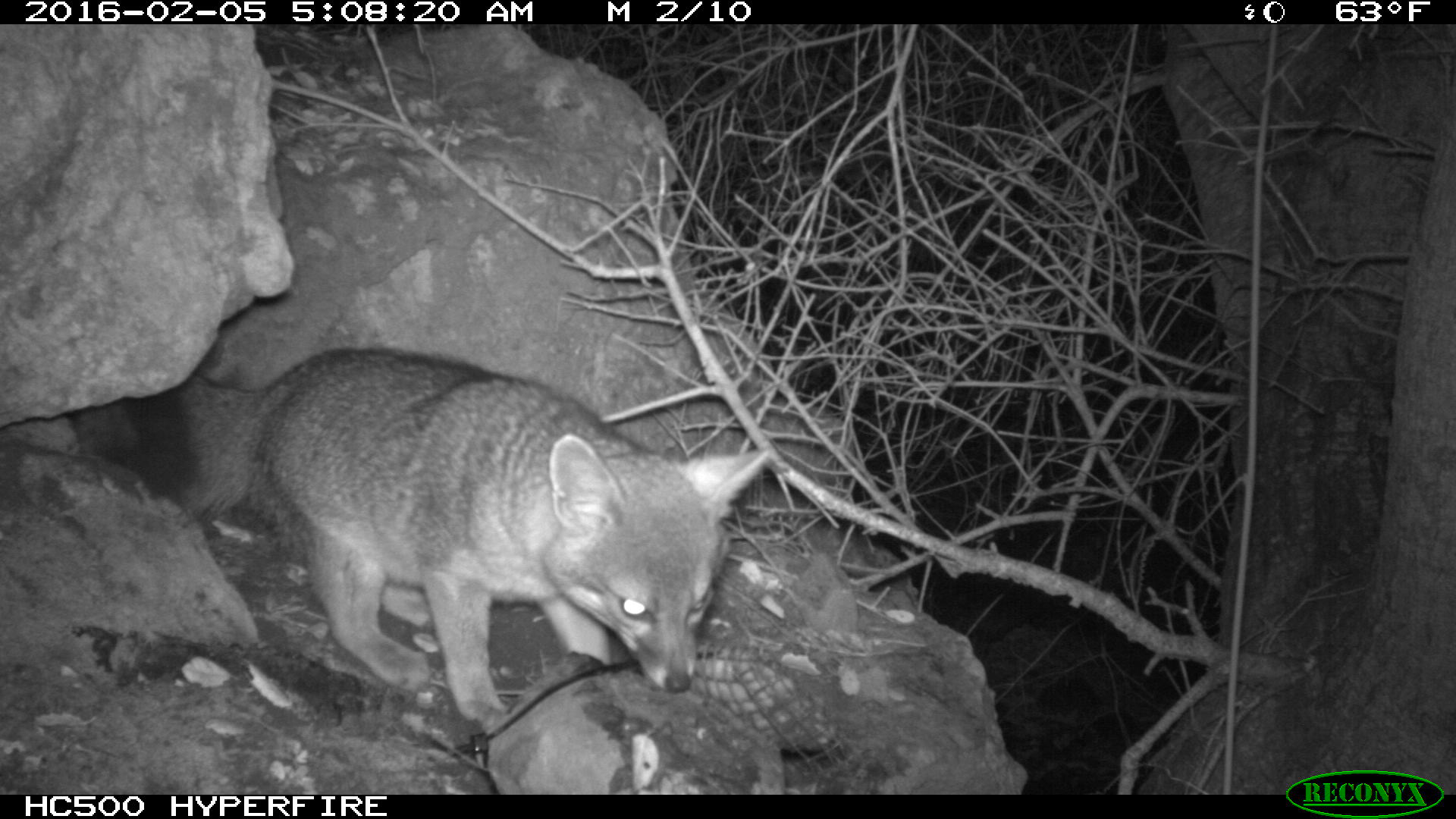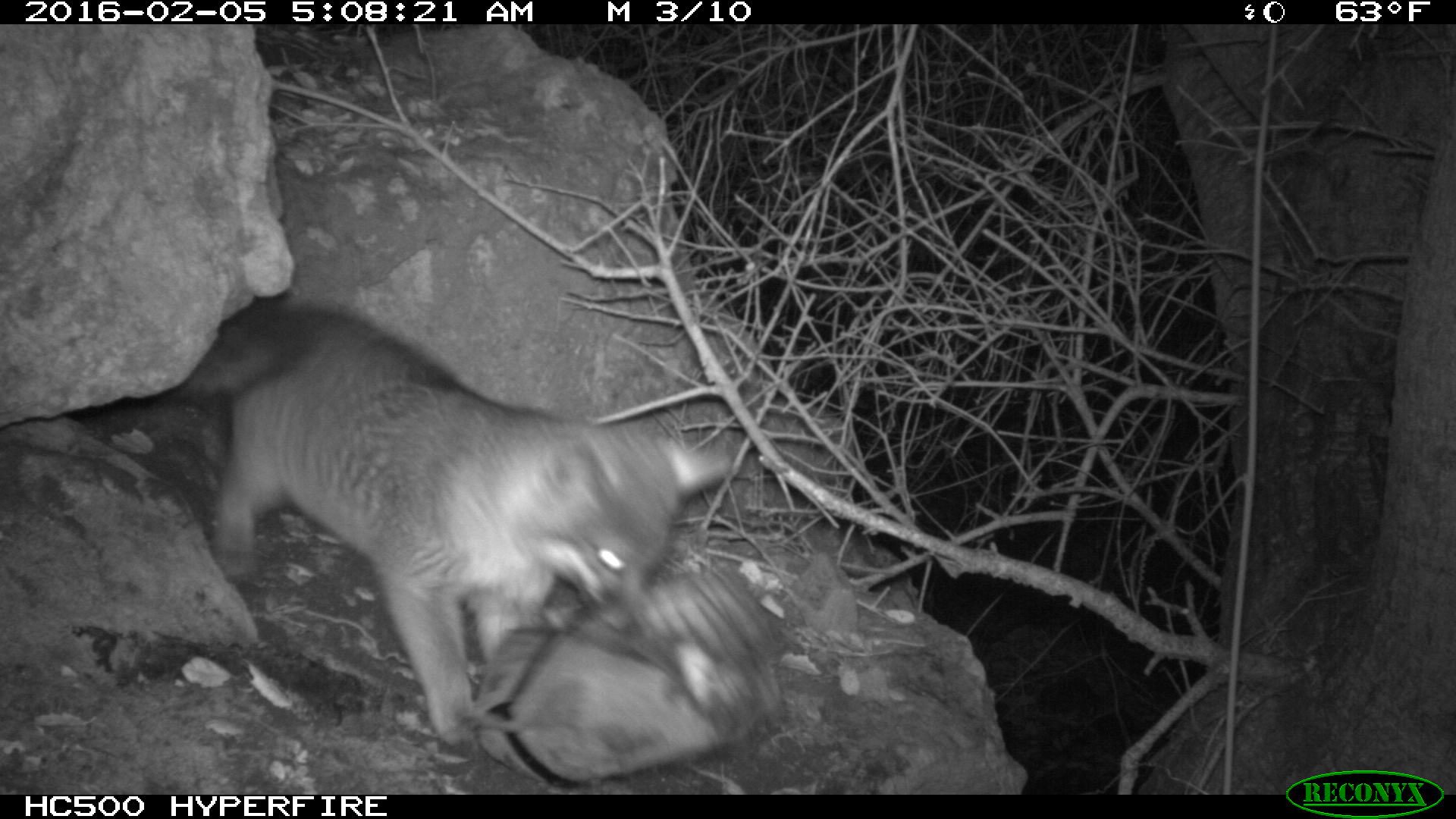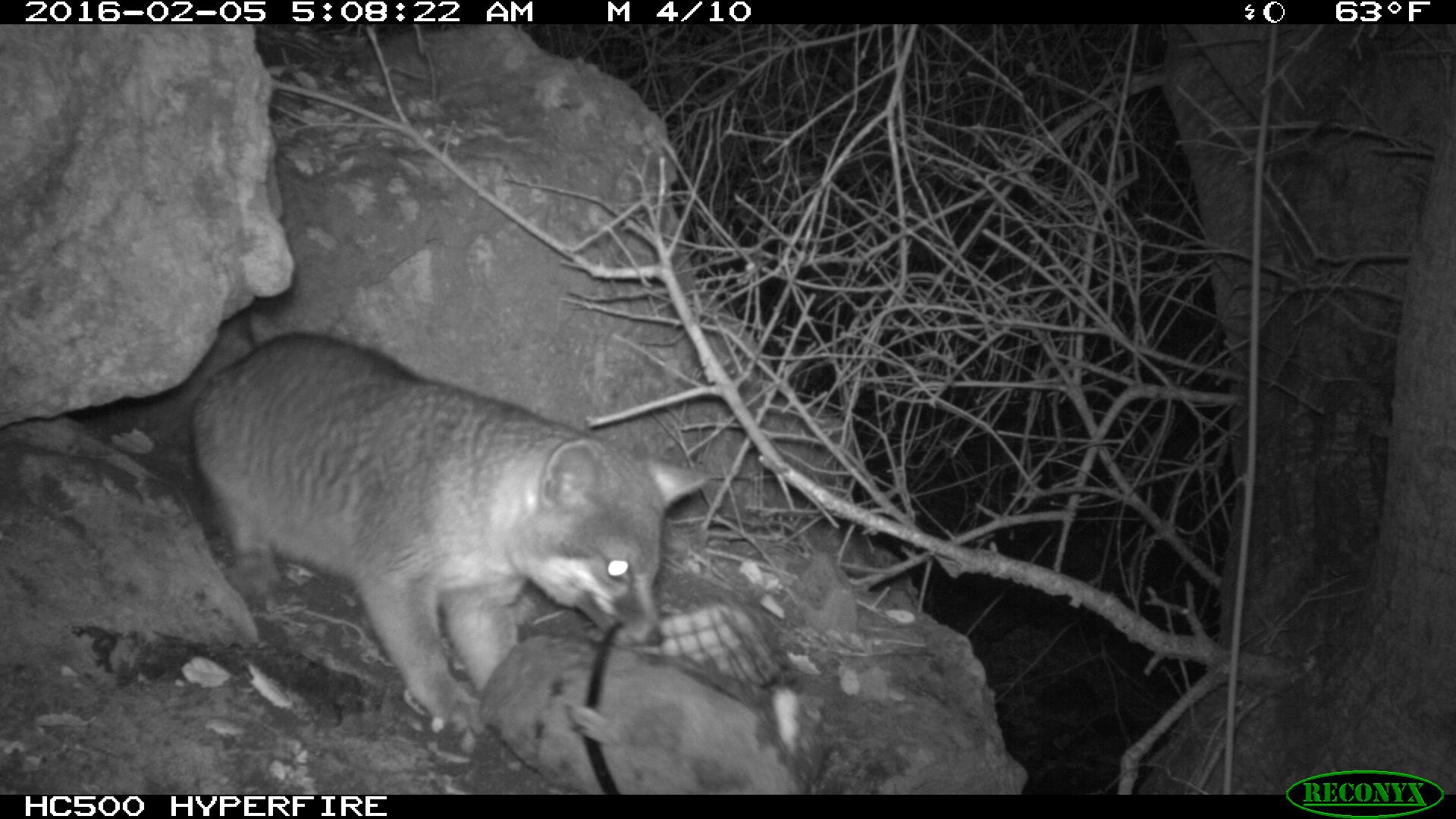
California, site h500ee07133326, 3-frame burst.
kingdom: Animalia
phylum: Chordata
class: Mammalia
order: Carnivora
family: Canidae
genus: Urocyon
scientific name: Urocyon littoralis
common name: island fox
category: fox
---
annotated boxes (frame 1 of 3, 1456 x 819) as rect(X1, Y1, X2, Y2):
fox: rect(61, 347, 771, 735)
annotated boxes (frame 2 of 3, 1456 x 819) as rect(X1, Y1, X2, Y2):
fox: rect(171, 304, 734, 757)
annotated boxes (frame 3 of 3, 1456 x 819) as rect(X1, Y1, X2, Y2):
fox: rect(67, 331, 710, 725)